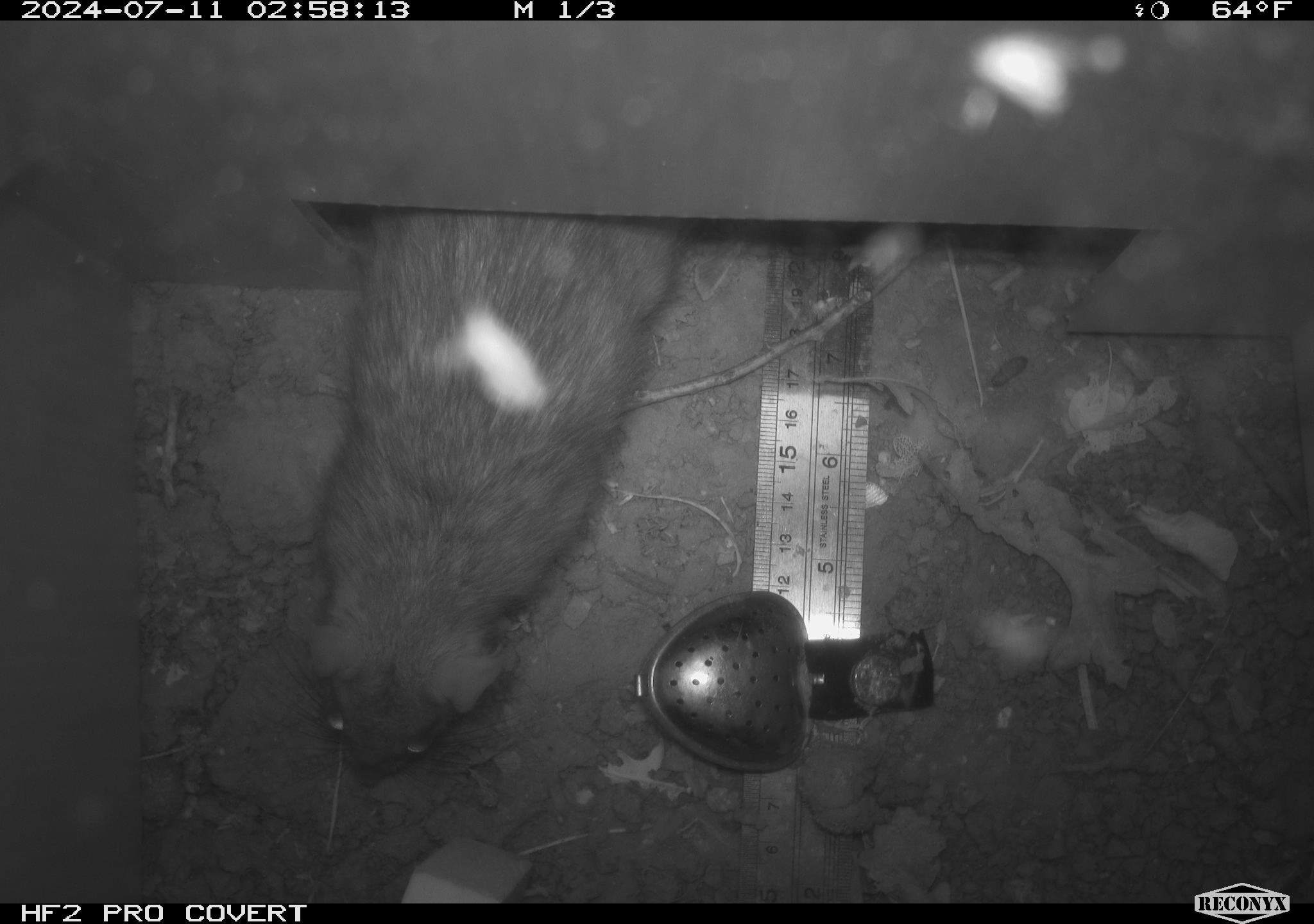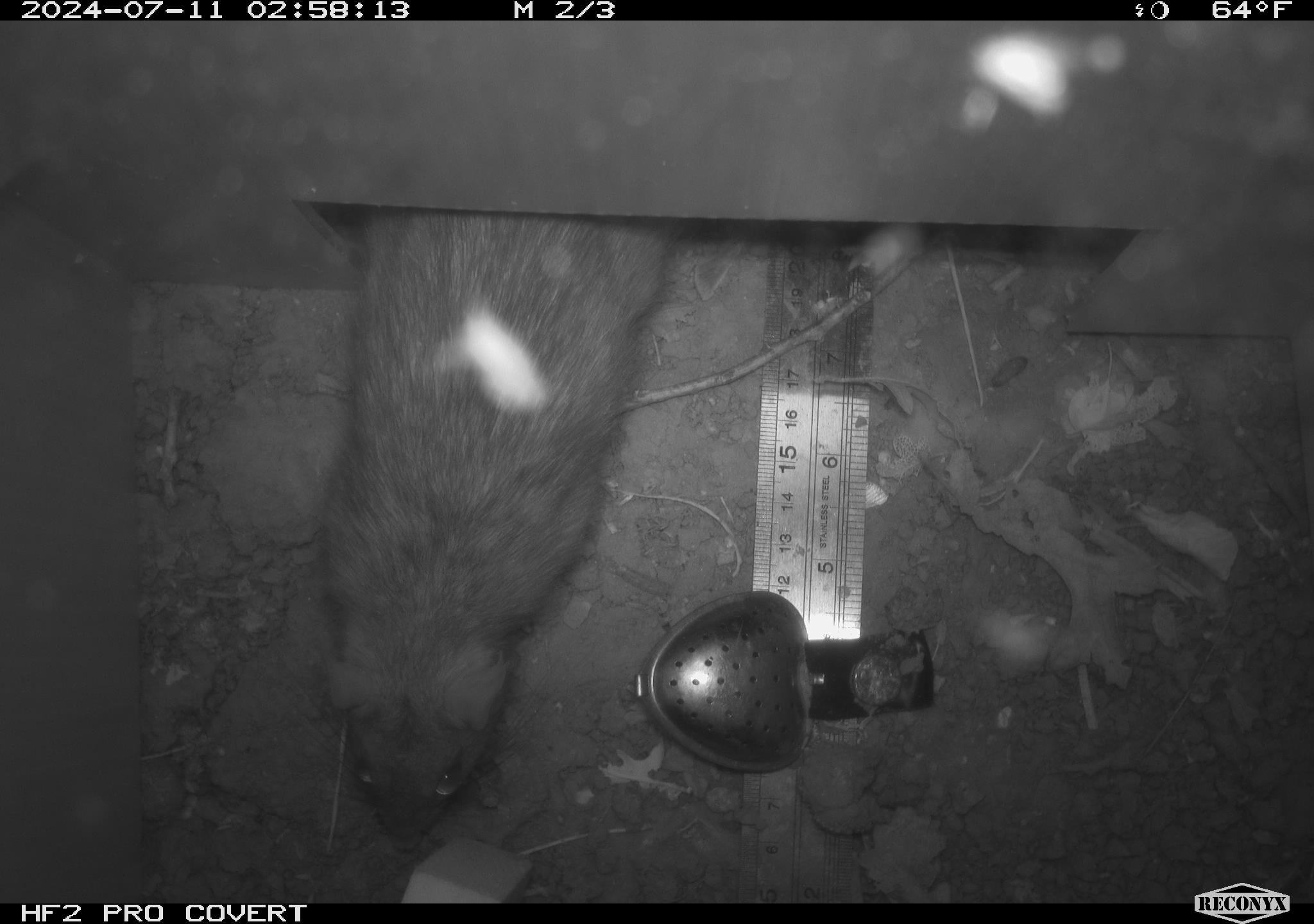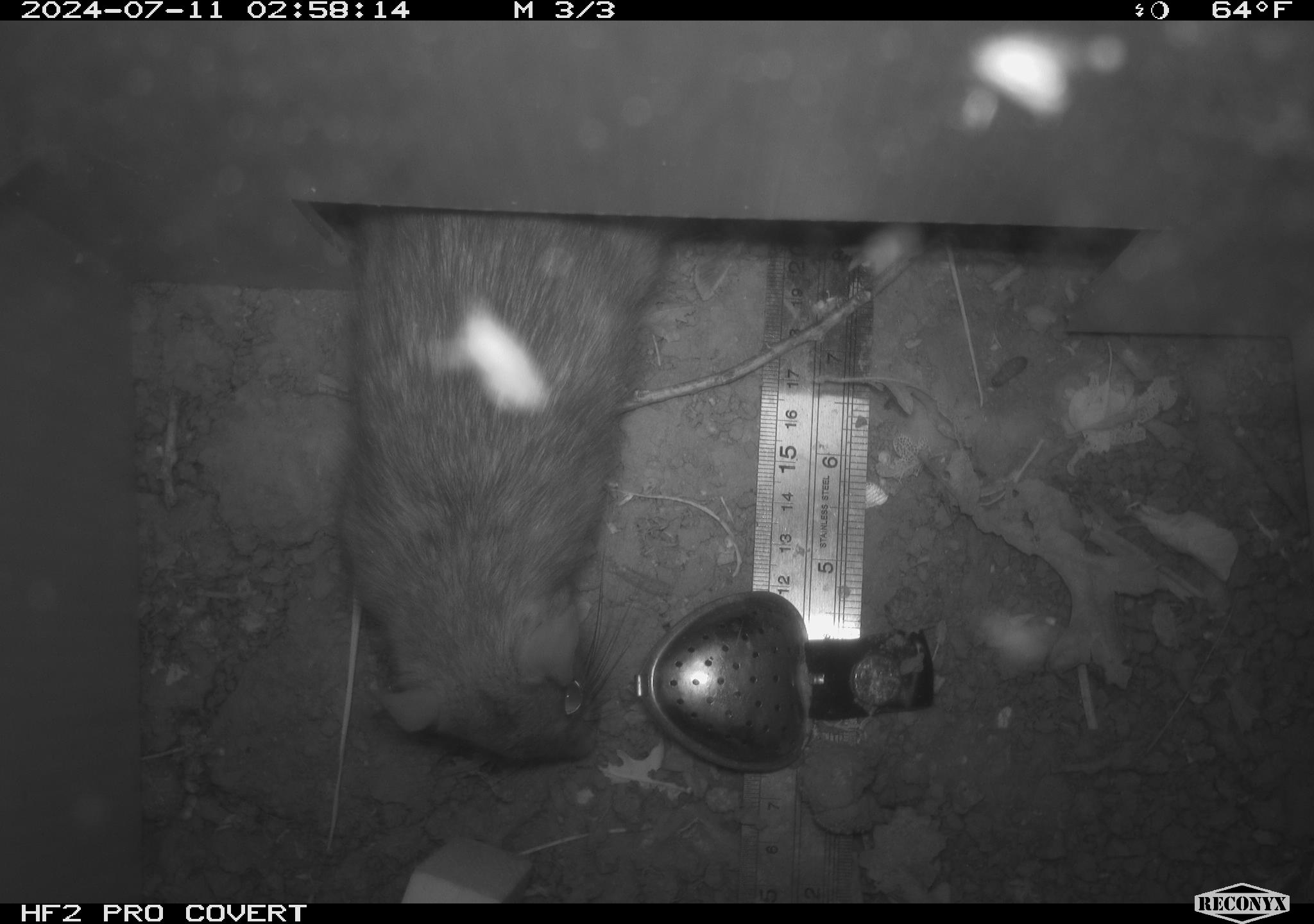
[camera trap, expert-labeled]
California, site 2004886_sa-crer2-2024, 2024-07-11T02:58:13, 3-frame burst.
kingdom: Animalia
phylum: Chordata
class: Mammalia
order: Rodentia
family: Muridae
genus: Rattus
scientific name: Rattus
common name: rat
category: rattus species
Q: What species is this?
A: Rattus species (rat) (Rattus).